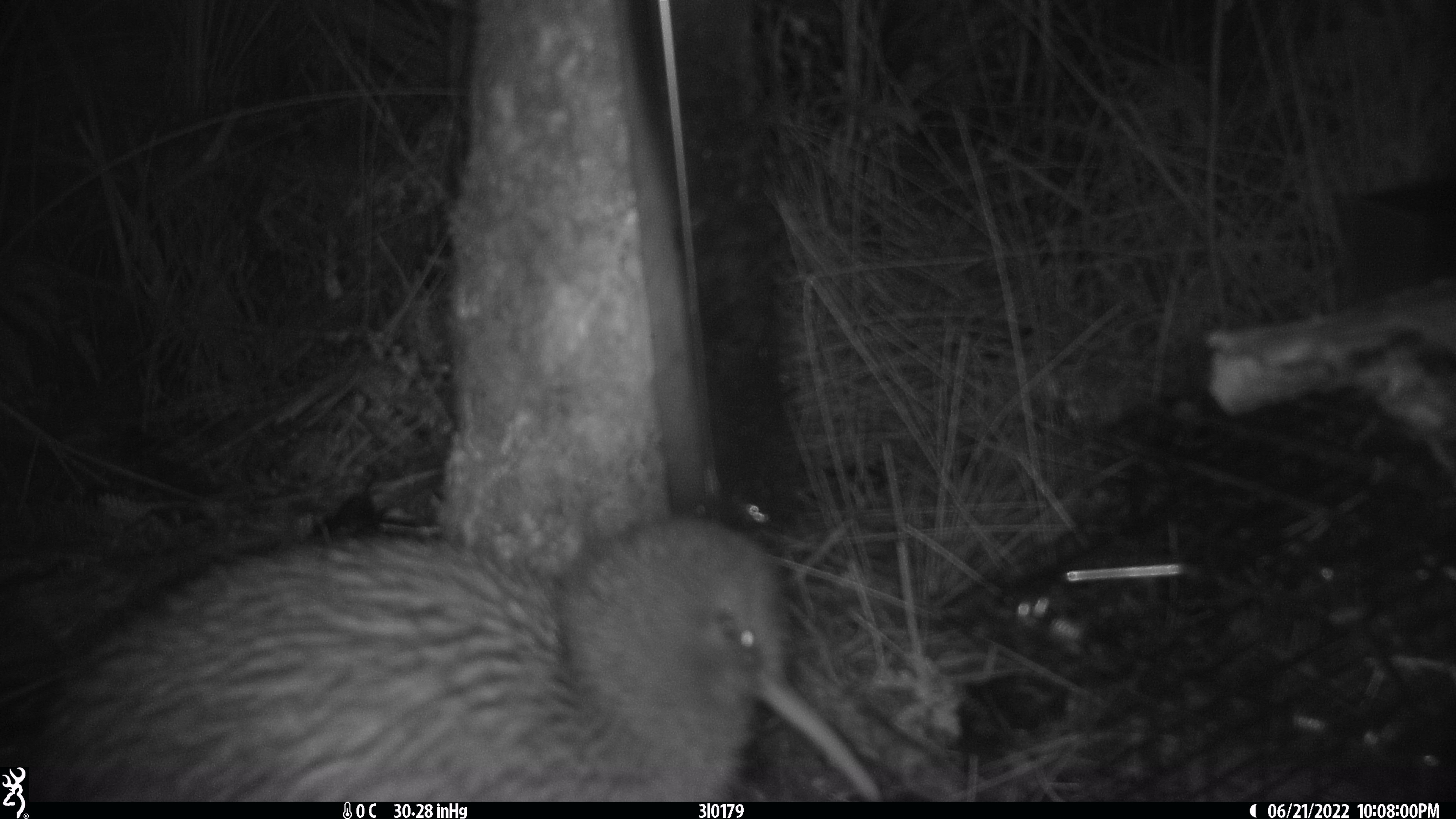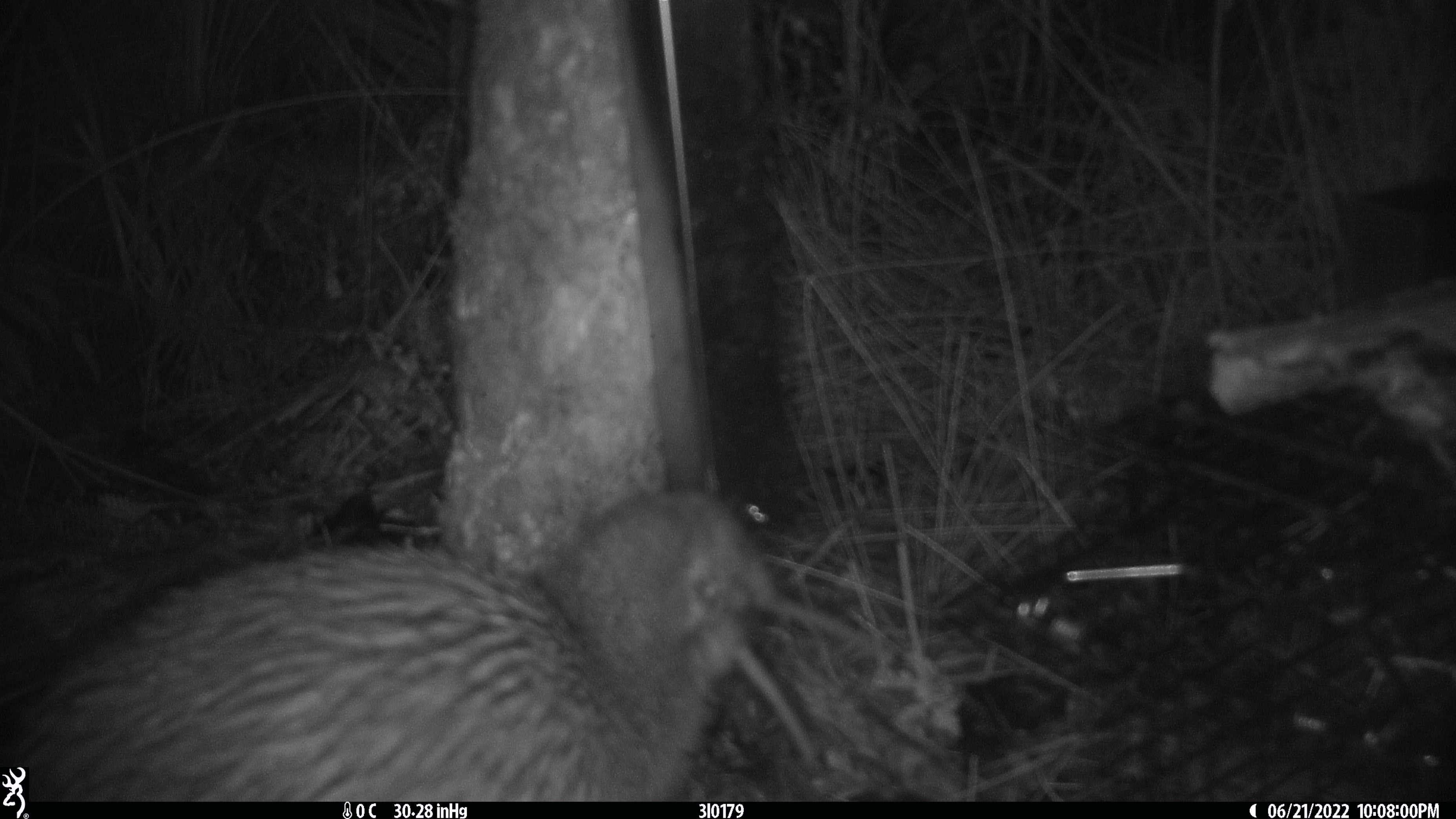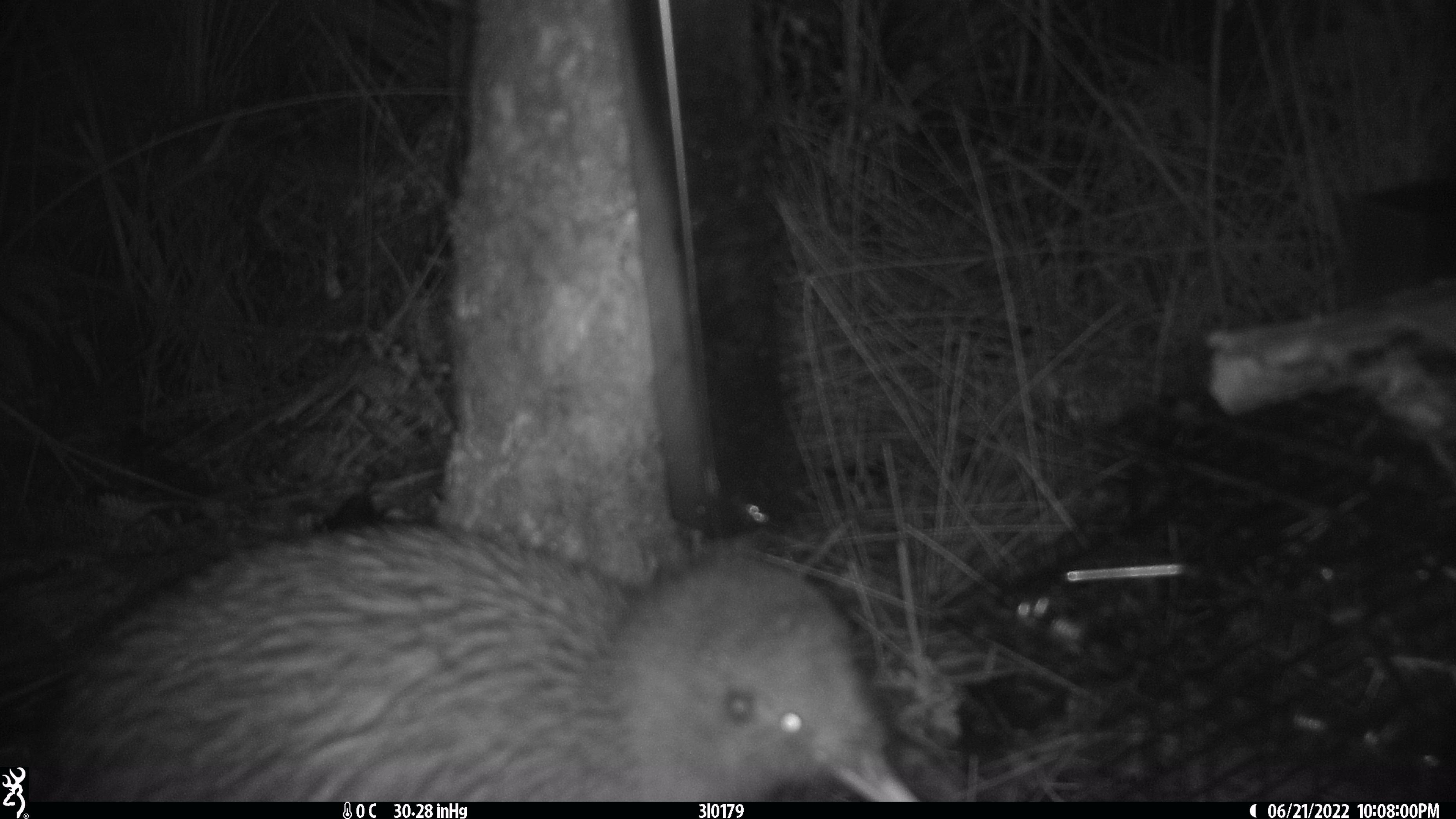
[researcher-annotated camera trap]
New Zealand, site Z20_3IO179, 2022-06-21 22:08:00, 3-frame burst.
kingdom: Animalia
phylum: Chordata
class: Aves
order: Apterygiformes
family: Apterygidae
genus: Apteryx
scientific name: Apteryx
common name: kiwi